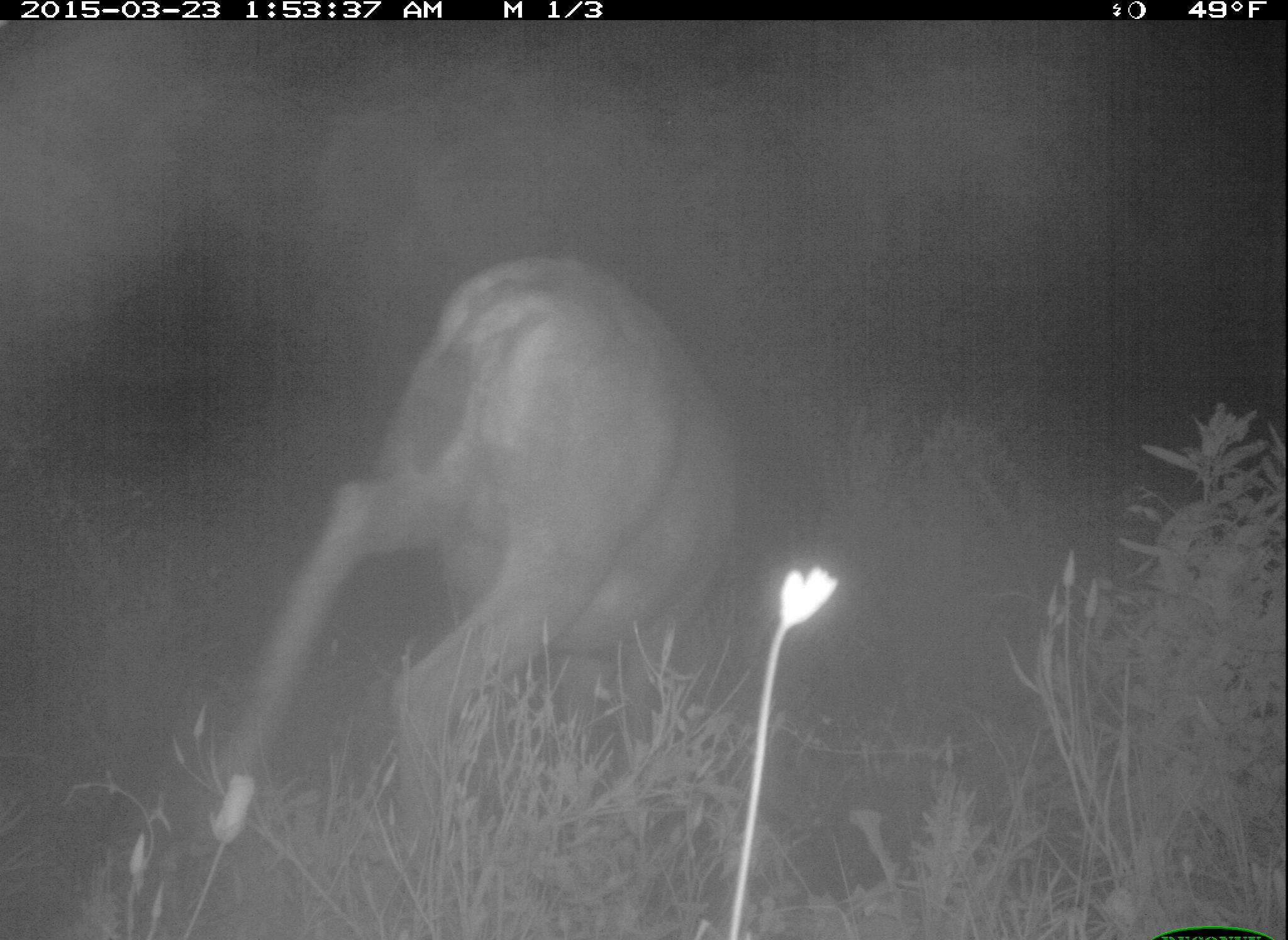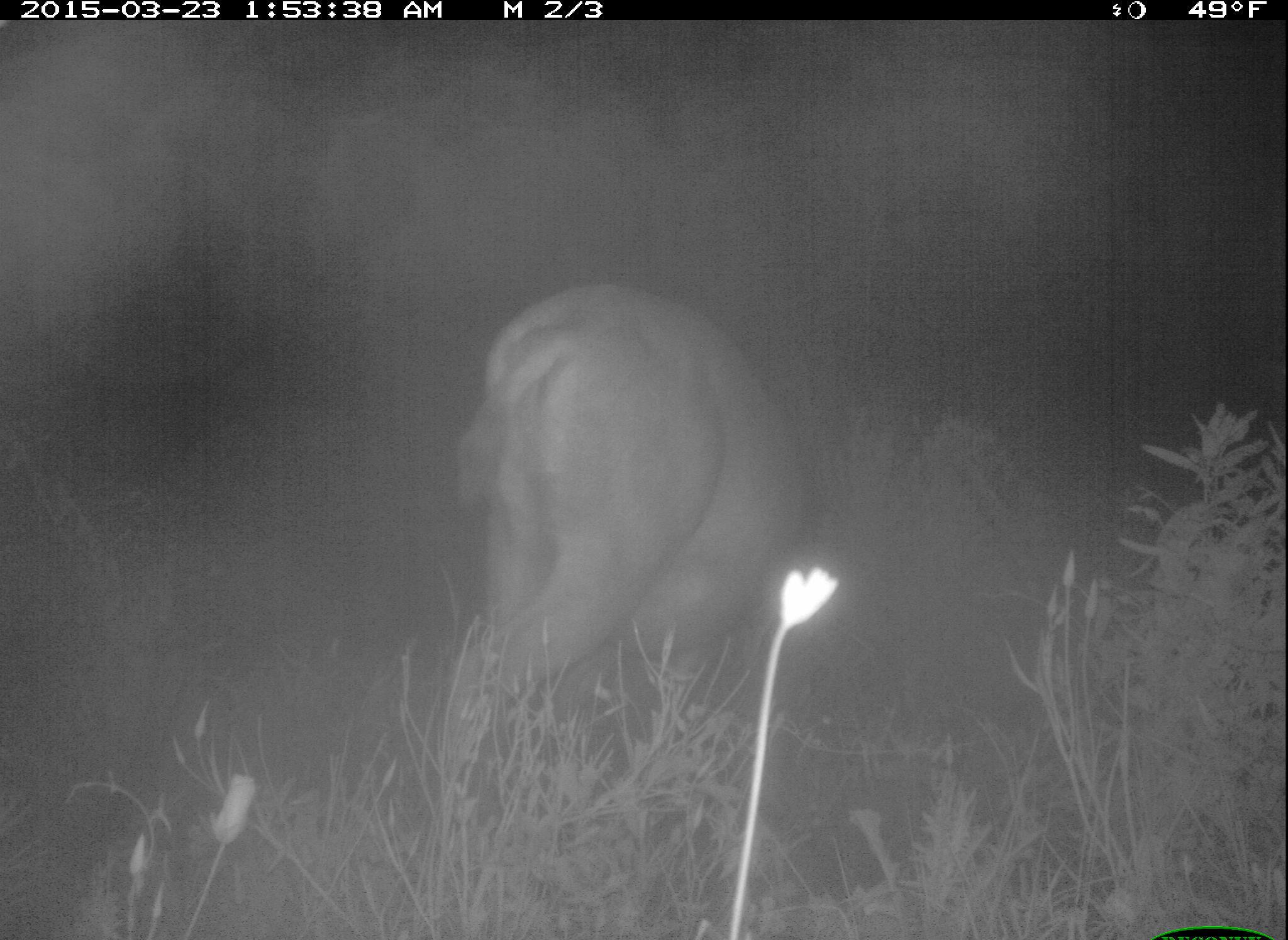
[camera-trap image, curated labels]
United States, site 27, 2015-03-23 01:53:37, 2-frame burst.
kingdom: Animalia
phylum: Chordata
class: Mammalia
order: Artiodactyla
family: Cervidae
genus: Odocoileus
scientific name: Odocoileus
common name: deer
Deer (Odocoileus).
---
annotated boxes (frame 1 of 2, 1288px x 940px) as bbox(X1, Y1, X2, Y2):
deer: bbox(211, 253, 758, 936)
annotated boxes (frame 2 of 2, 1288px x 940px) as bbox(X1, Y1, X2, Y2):
deer: bbox(405, 281, 810, 939)